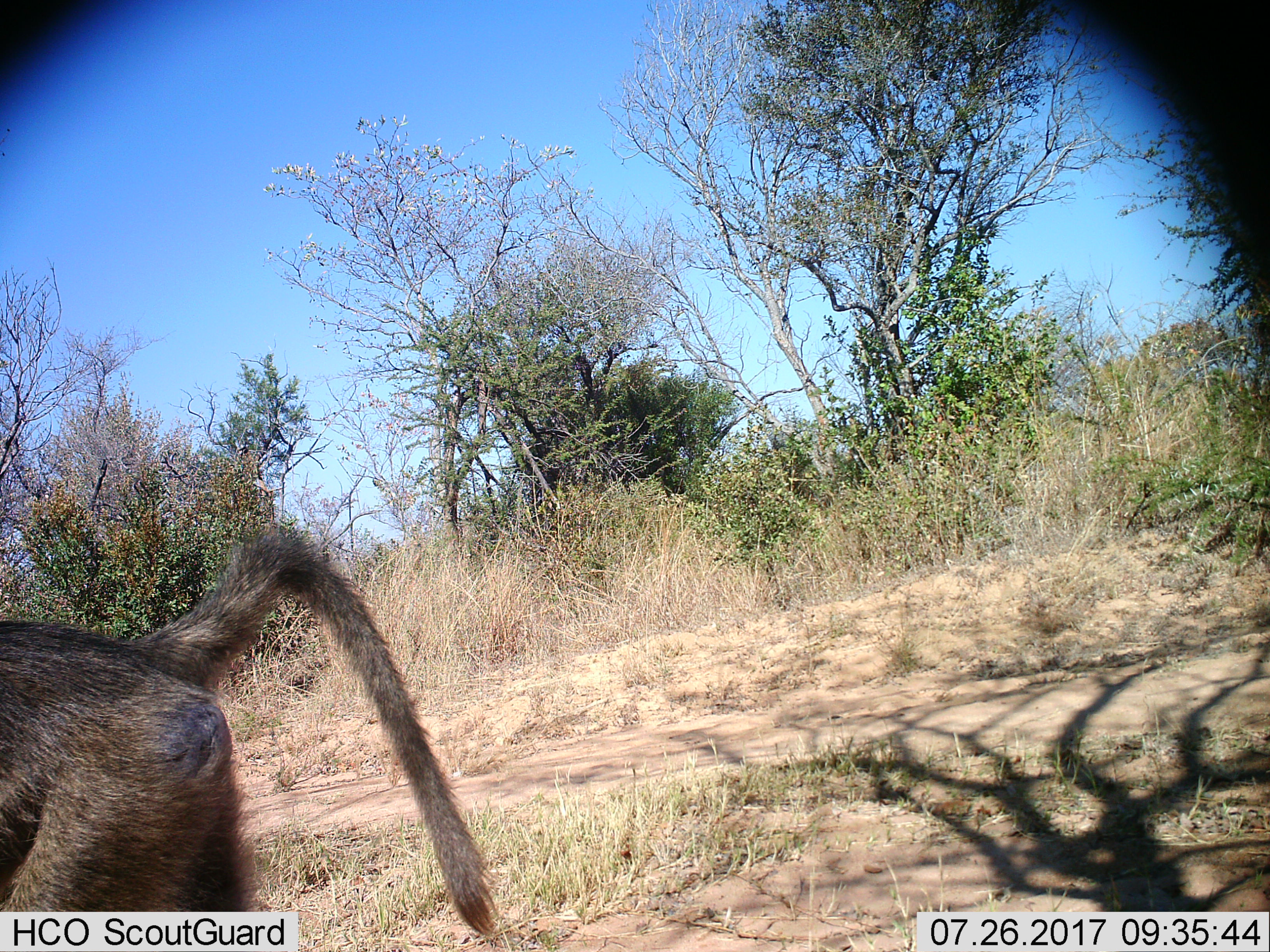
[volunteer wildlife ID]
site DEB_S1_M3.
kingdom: Animalia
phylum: Chordata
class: Mammalia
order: Primates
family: Cercopithecidae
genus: Papio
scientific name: Papio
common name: baboon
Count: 1.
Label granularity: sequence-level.